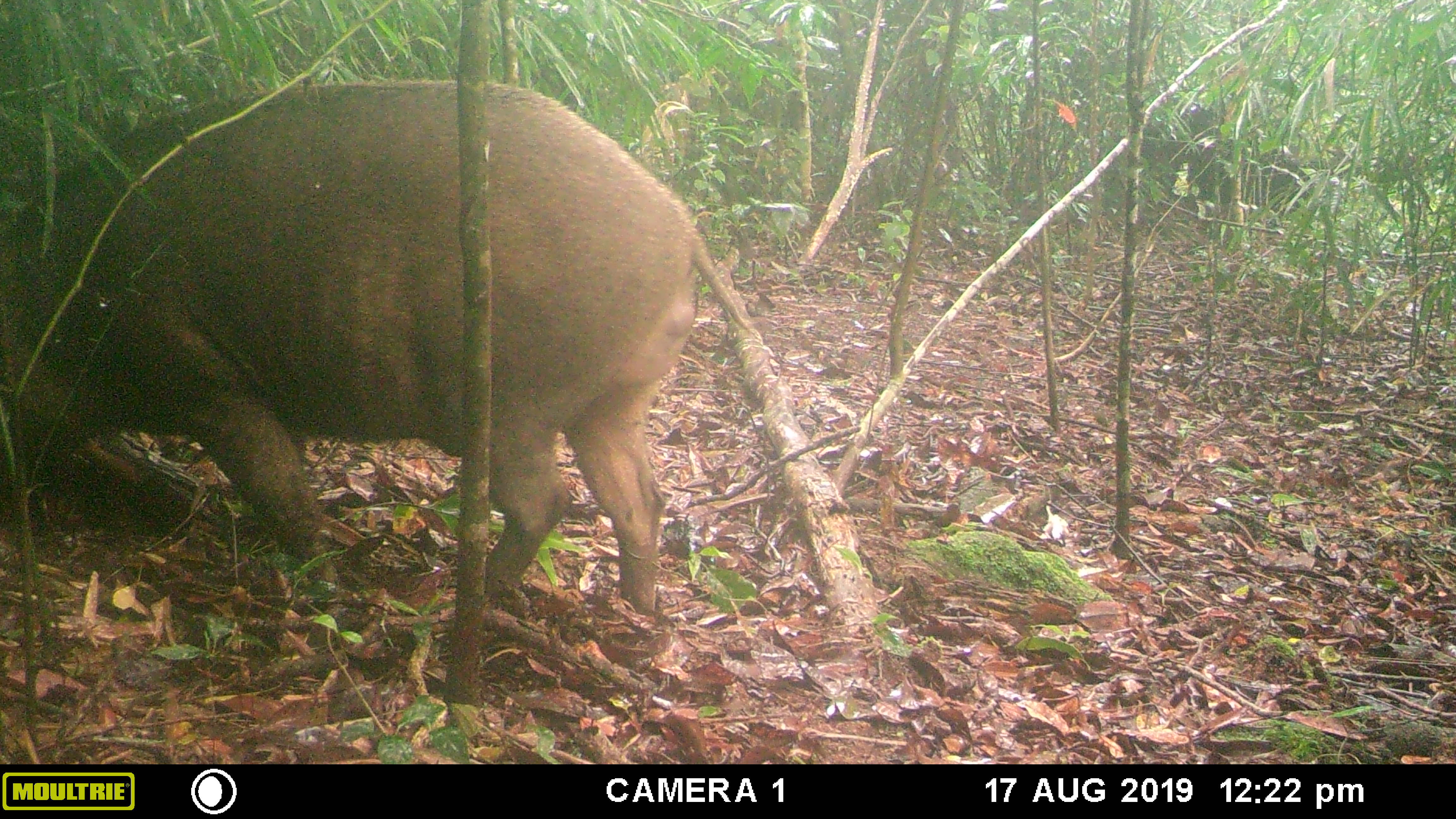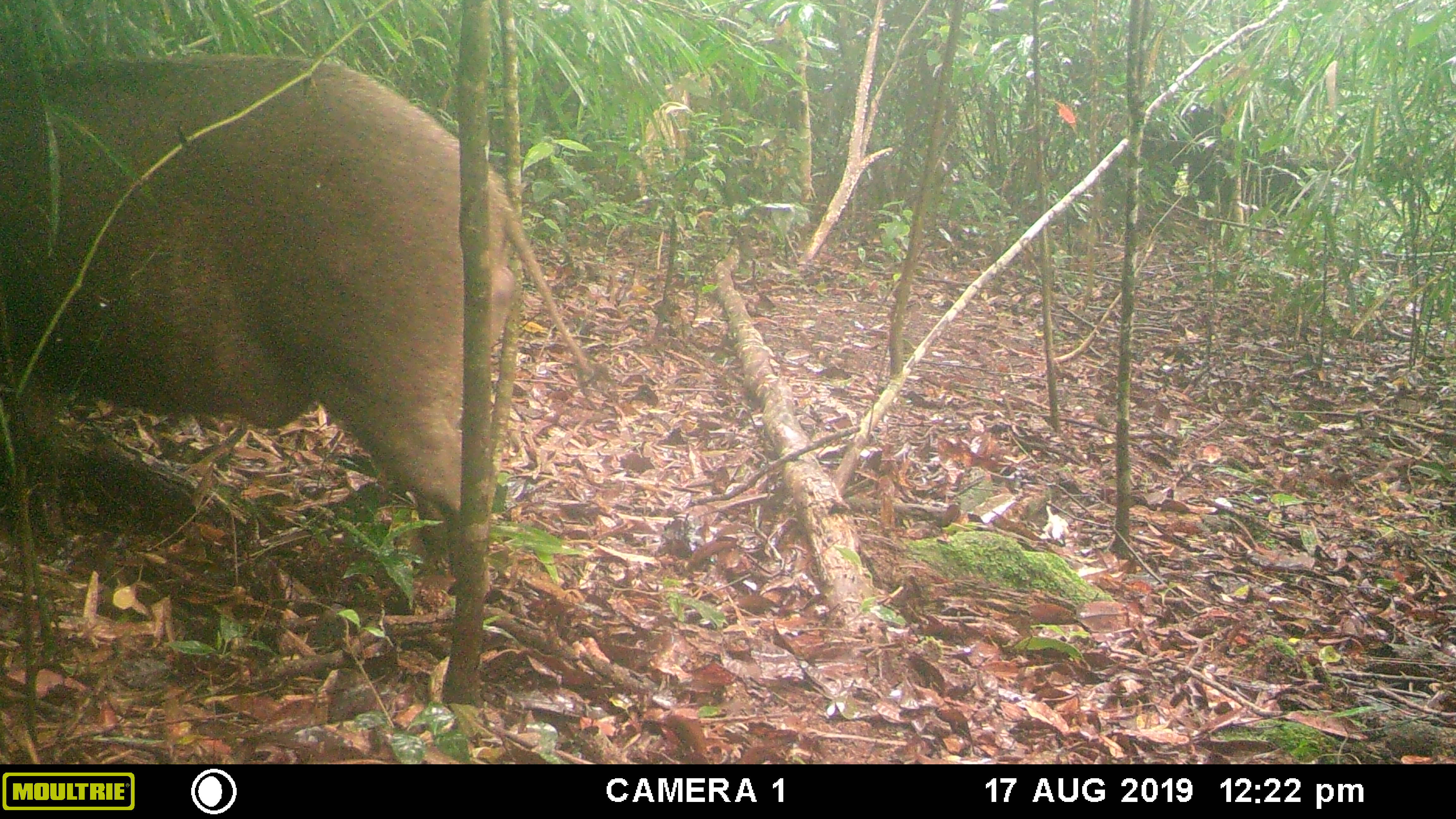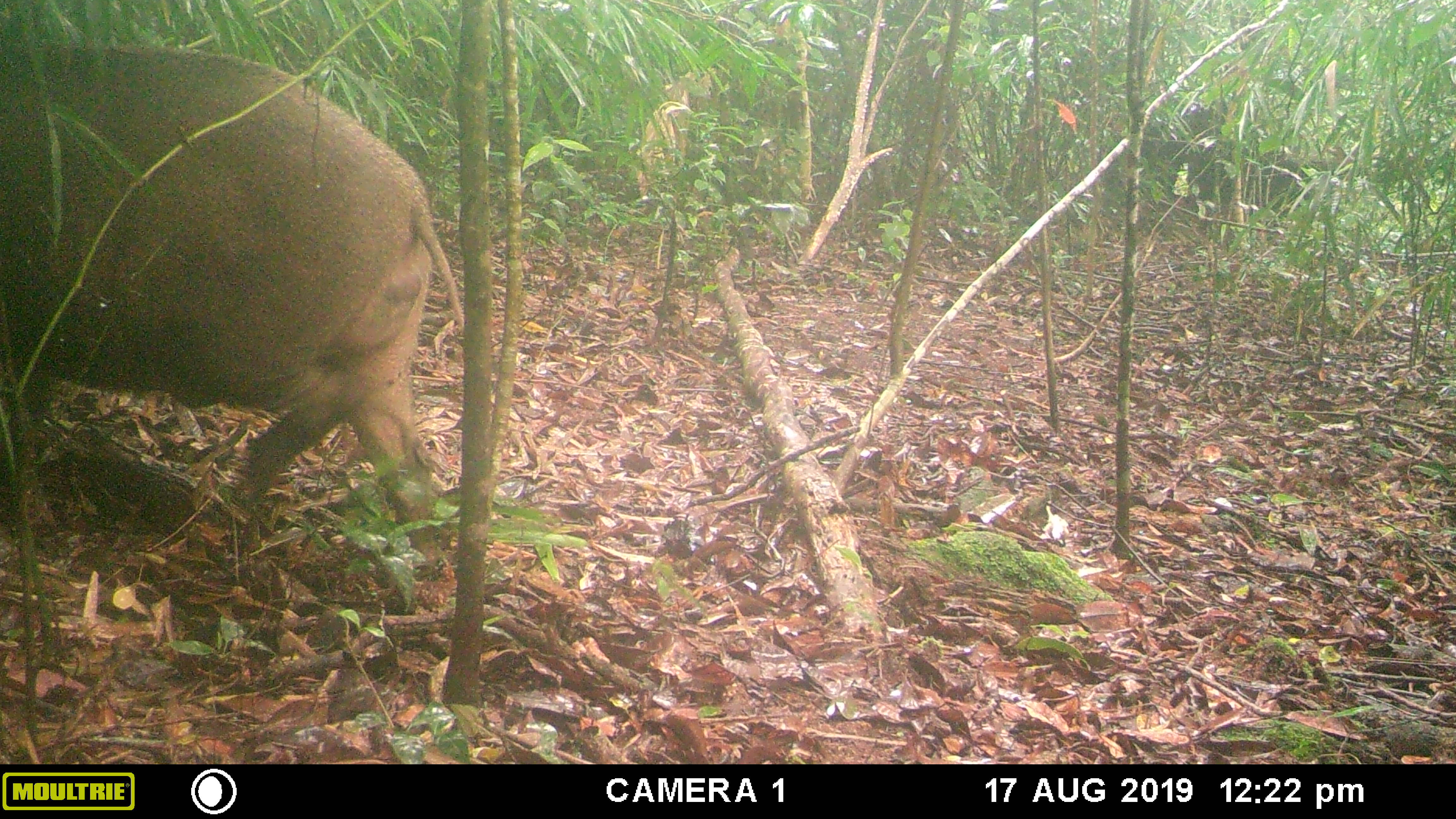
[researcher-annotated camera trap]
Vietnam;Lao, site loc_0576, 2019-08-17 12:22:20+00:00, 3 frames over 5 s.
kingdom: Animalia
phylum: Chordata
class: Mammalia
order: Artiodactyla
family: Suidae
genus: Sus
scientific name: Sus scrofa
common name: eurasian wild pig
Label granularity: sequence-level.